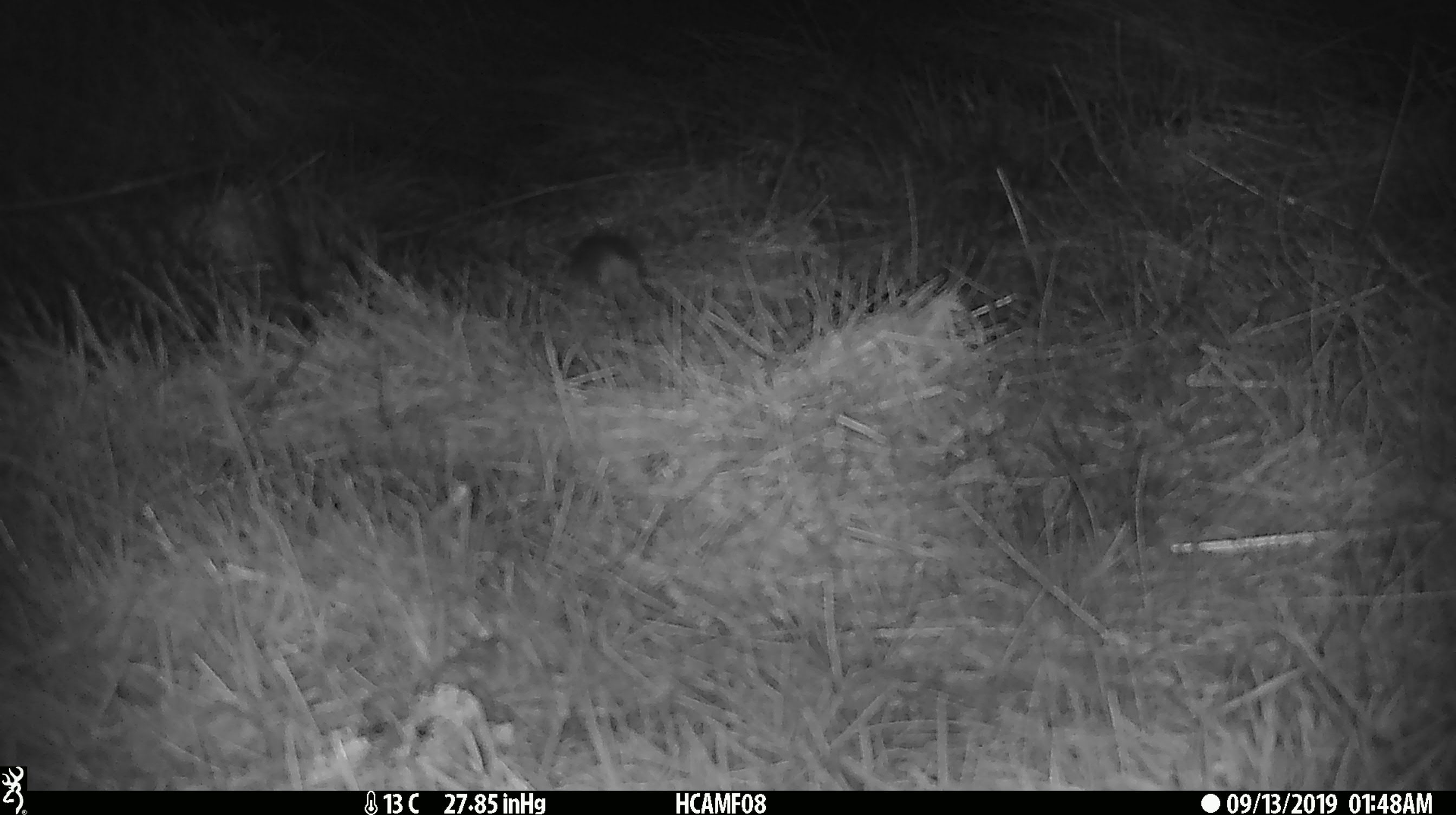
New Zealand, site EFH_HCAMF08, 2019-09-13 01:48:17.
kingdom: Animalia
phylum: Chordata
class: Mammalia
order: Rodentia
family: Muridae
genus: Mus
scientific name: Mus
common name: mouse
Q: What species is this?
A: Mouse (Mus).